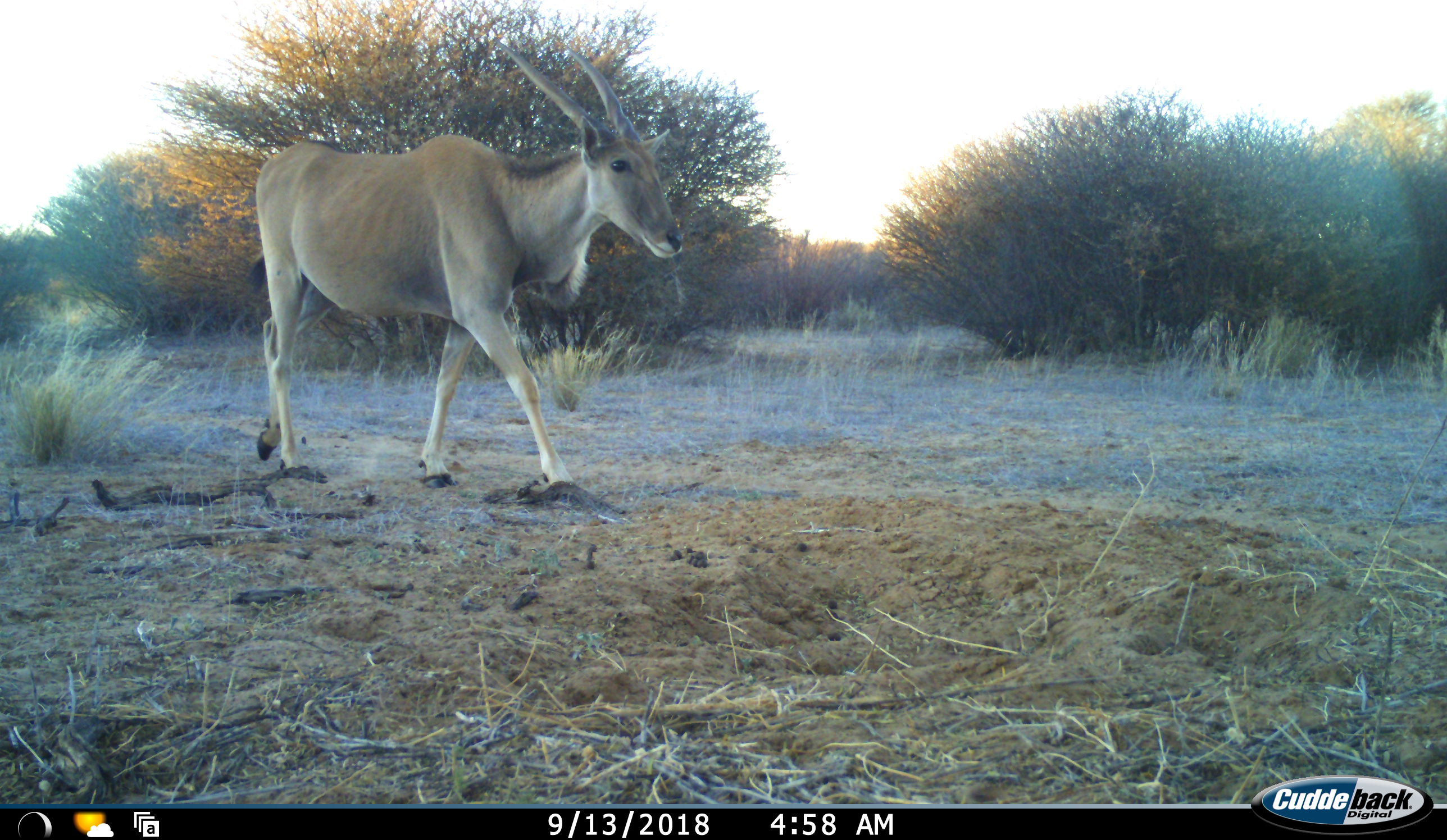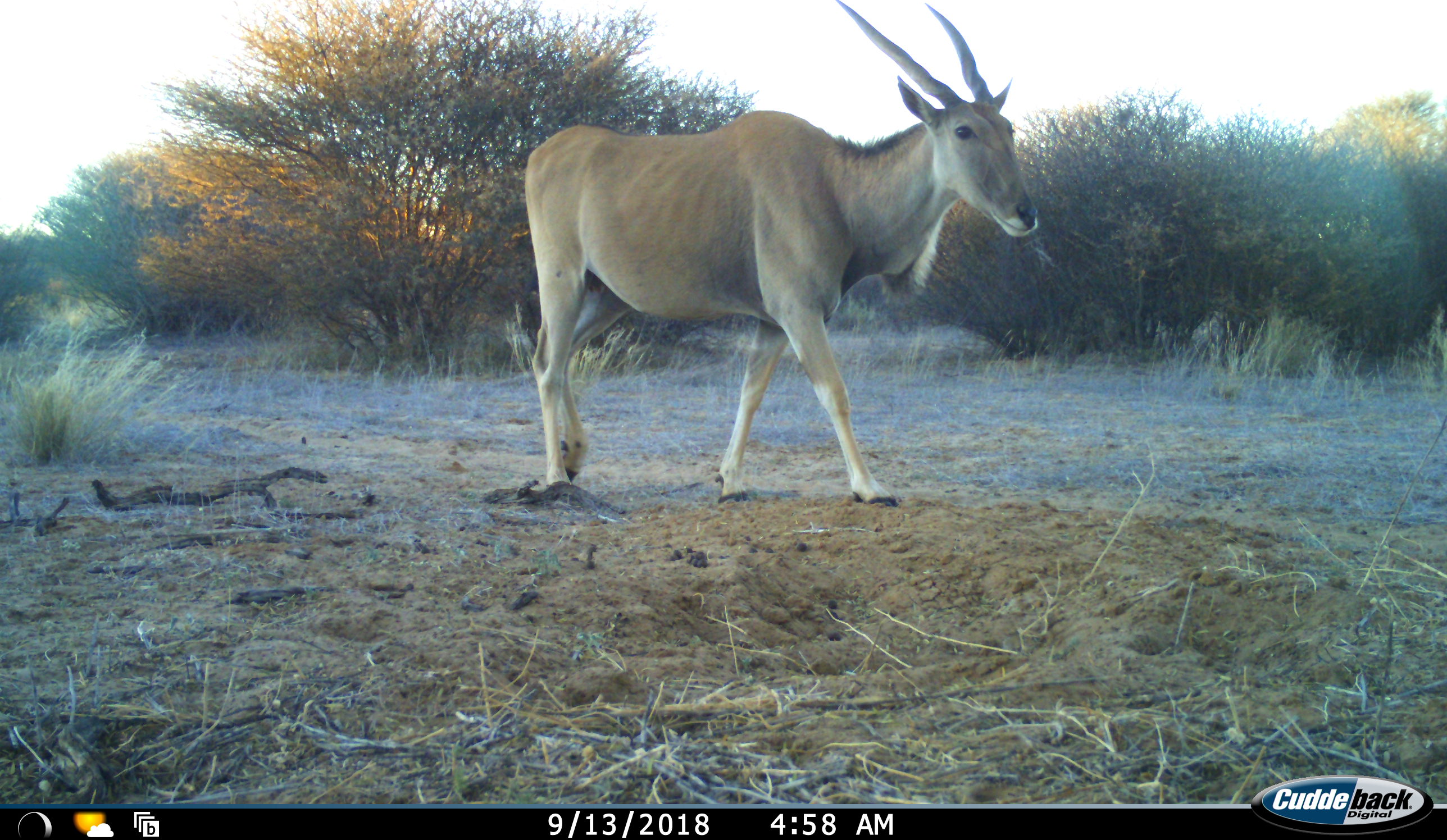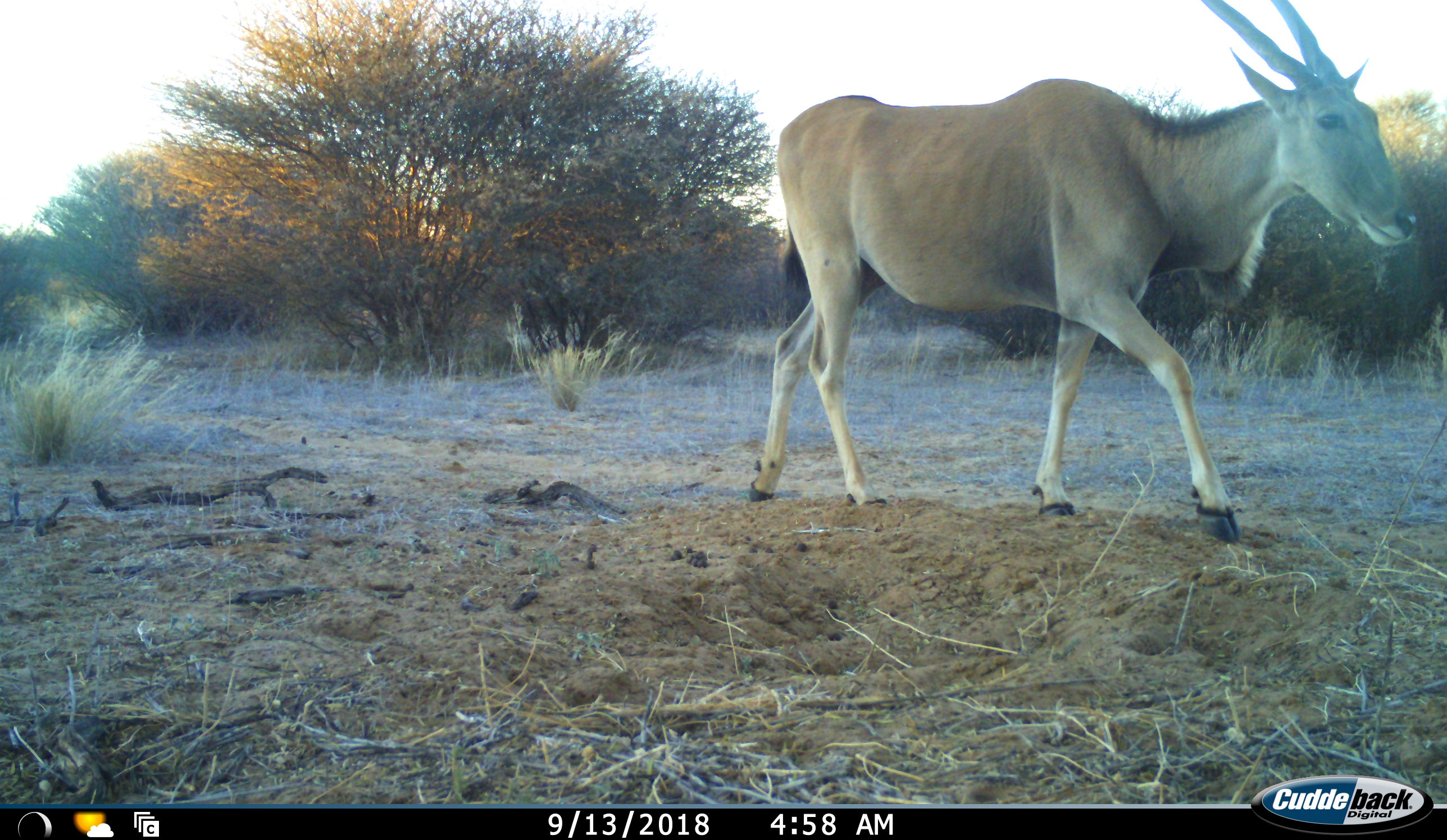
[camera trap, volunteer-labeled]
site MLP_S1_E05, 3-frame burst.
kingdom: Animalia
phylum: Chordata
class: Mammalia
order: Artiodactyla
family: Bovidae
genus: Tragelaphus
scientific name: Tragelaphus oryx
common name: eland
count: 1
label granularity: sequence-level